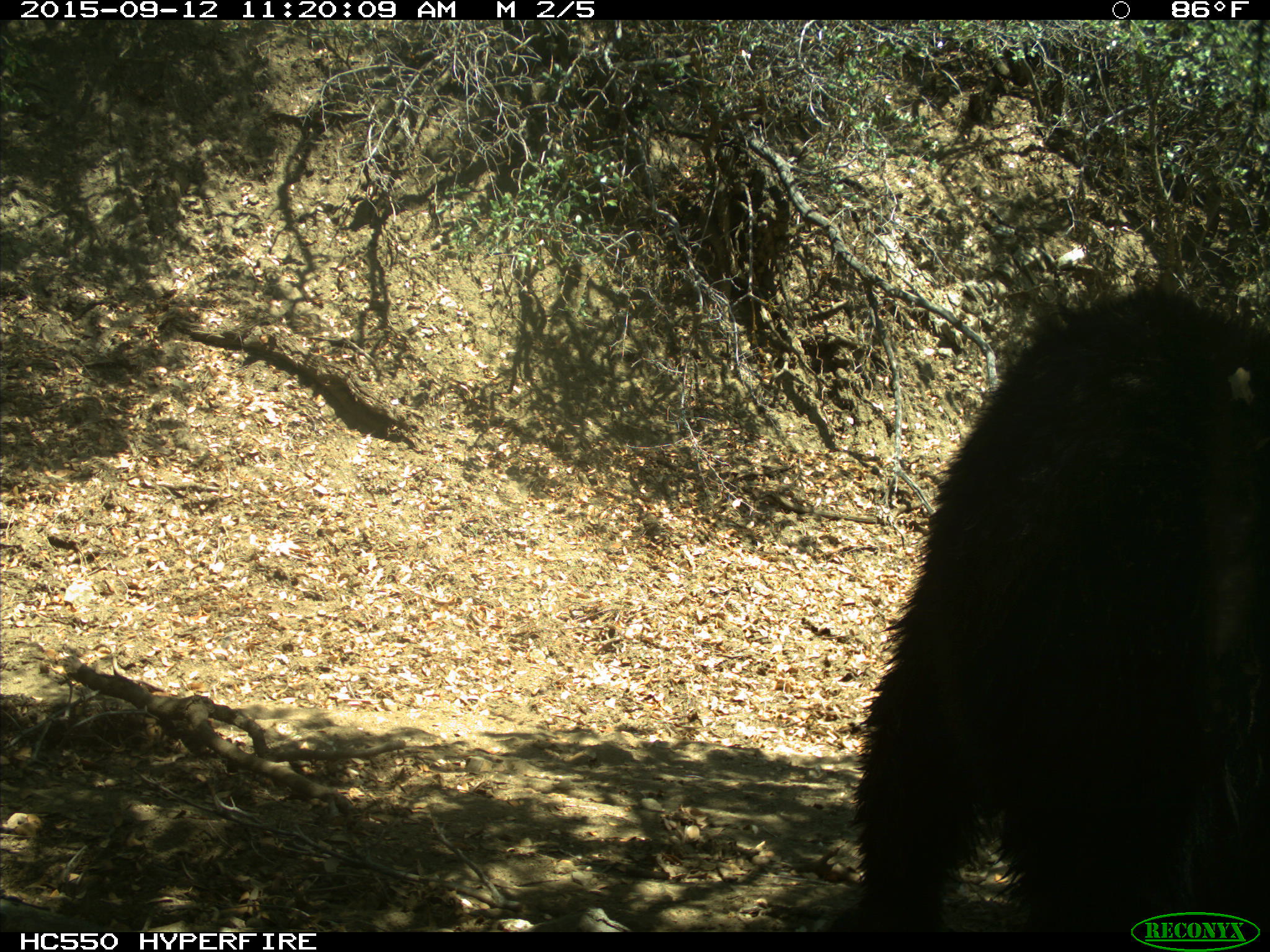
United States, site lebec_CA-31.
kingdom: Animalia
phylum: Chordata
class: Mammalia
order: Carnivora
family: Ursidae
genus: Ursus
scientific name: Ursus americanus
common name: american black bear